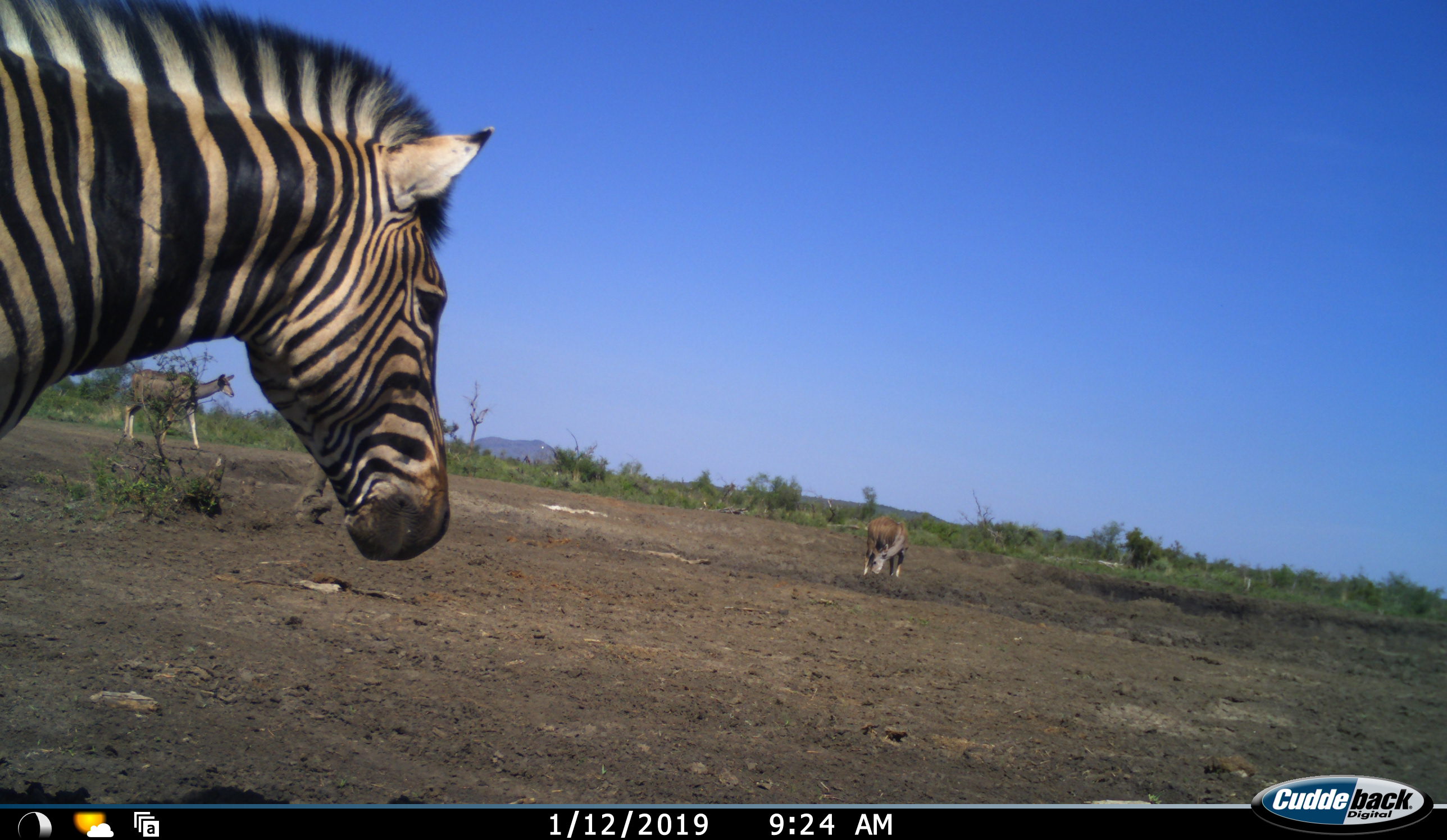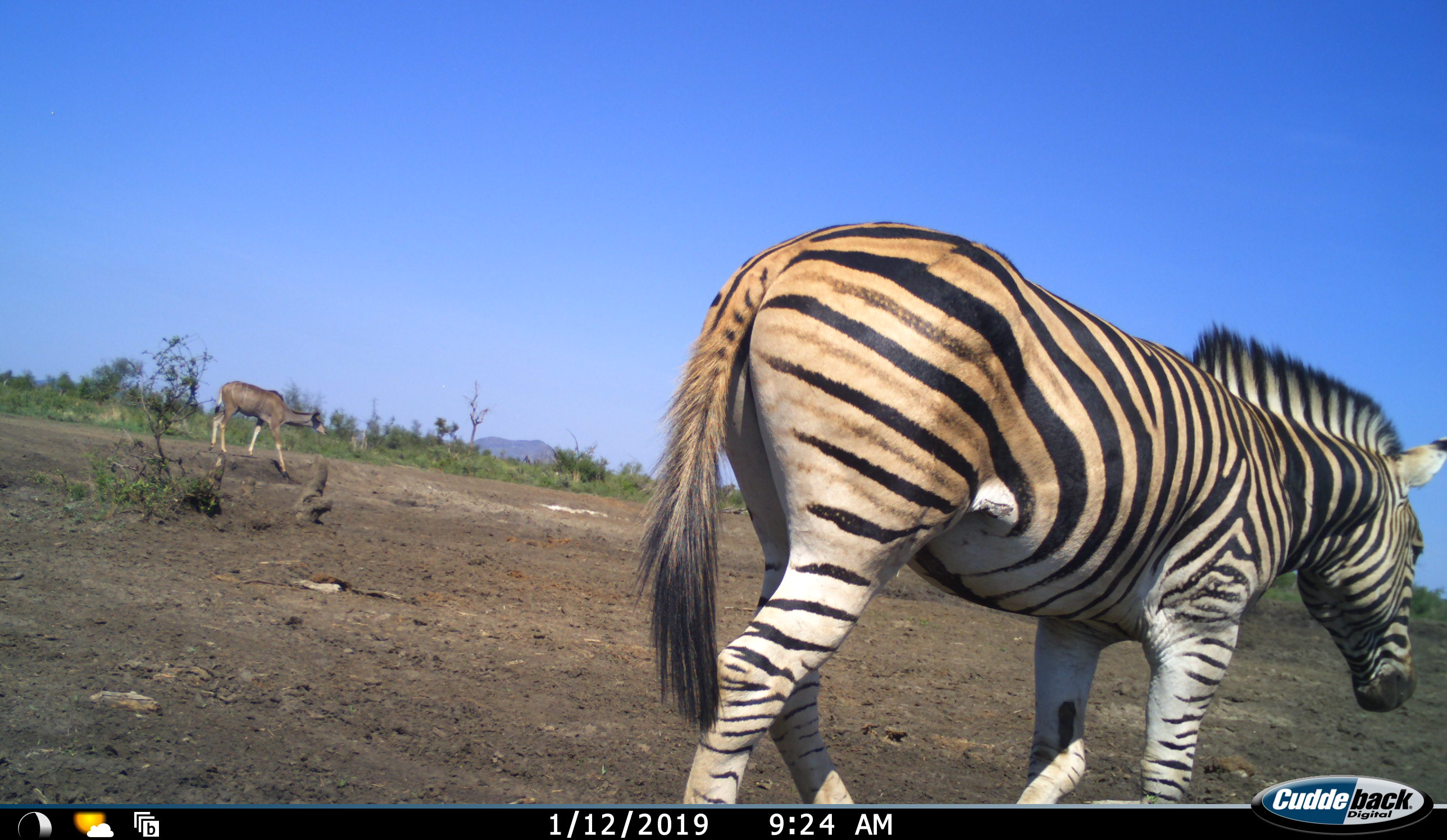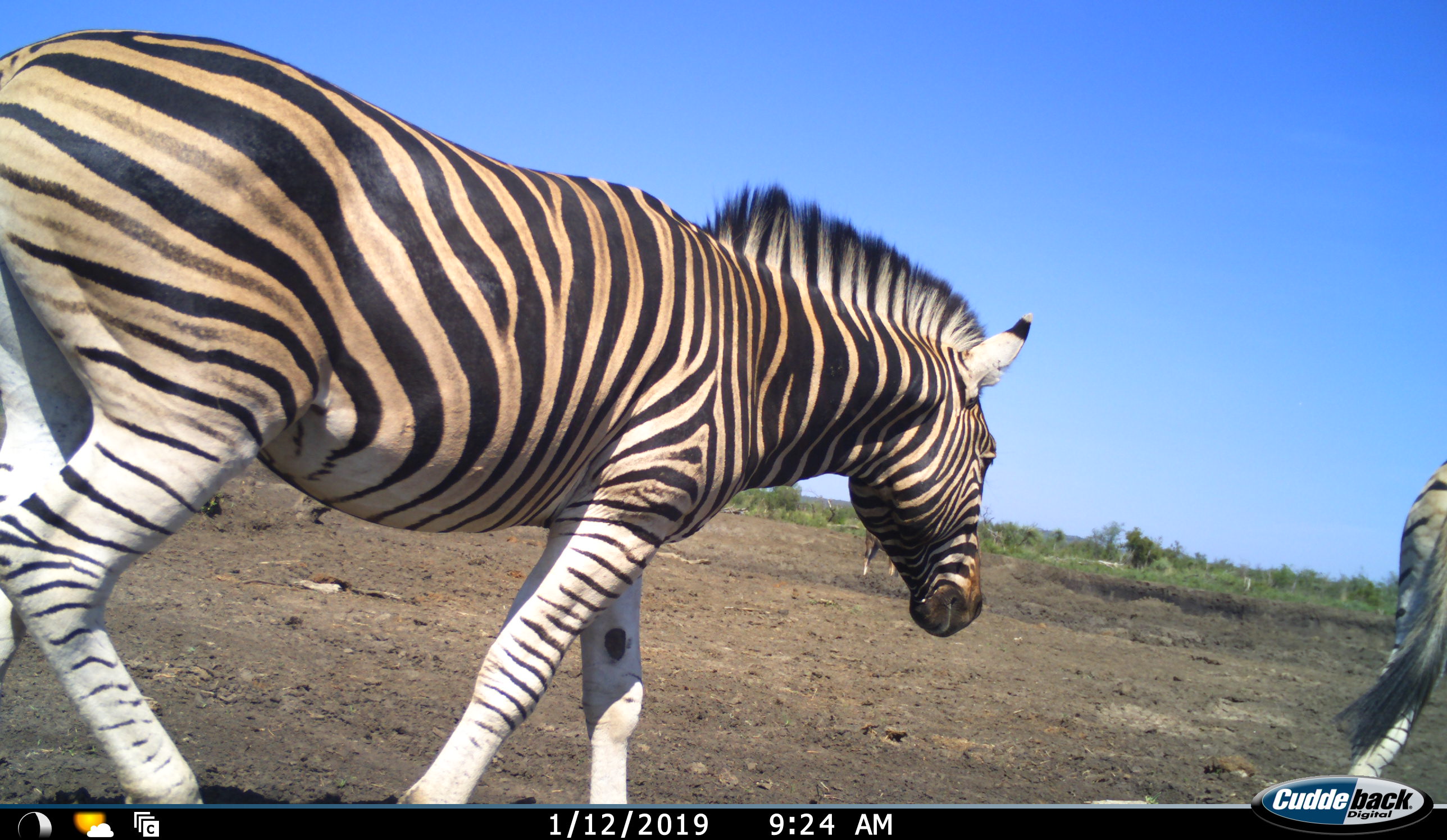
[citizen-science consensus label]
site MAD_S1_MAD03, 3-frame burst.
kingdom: Animalia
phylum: Chordata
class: Mammalia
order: Artiodactyla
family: Bovidae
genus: Tragelaphus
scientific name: Tragelaphus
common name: kudu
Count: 2.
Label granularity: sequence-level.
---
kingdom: Animalia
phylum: Chordata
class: Mammalia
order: Perissodactyla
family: Equidae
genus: Equus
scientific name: Equus quagga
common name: plains zebra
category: zebraplains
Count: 2.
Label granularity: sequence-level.